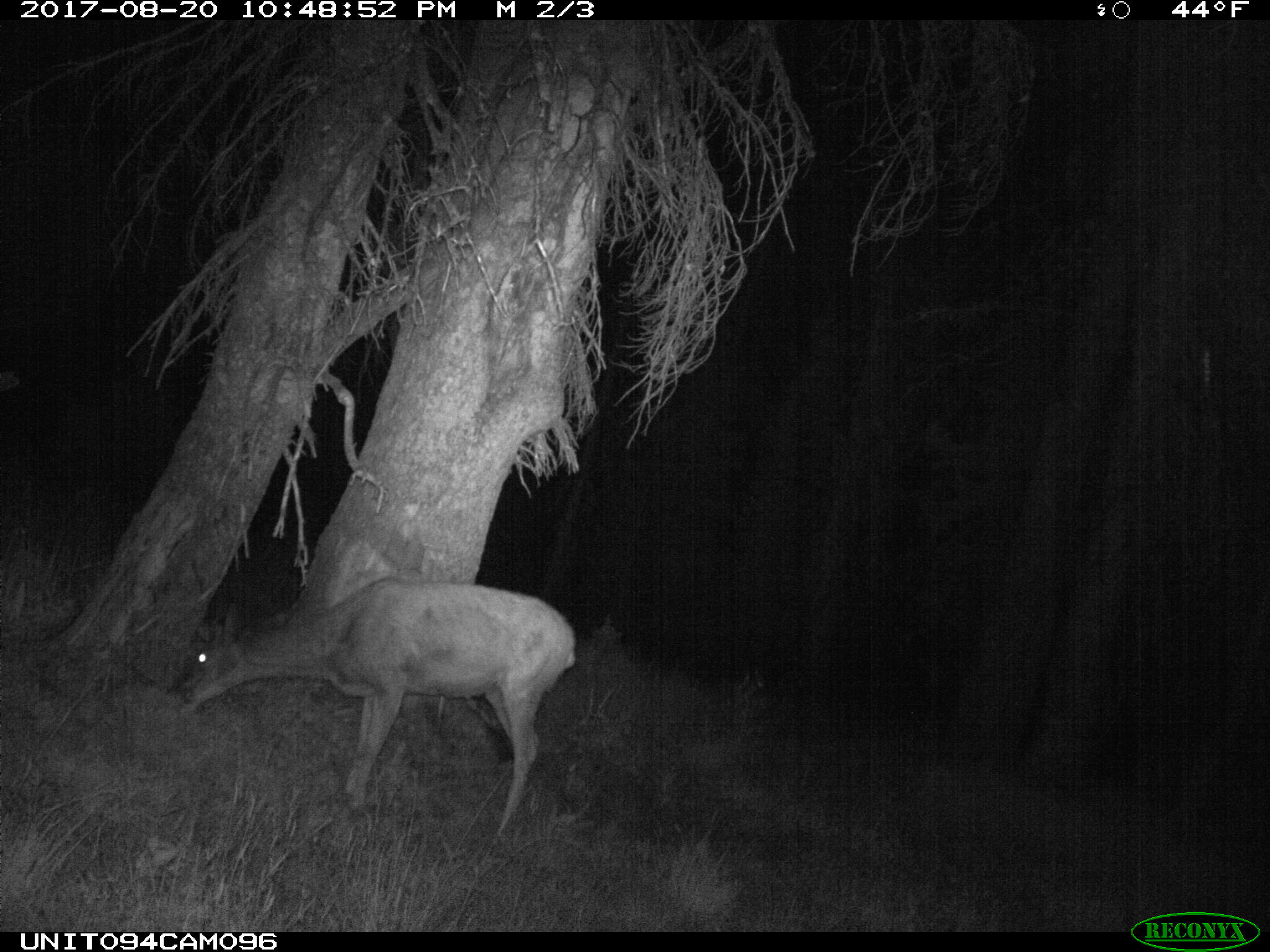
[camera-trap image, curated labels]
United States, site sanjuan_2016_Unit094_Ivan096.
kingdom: Animalia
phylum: Chordata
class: Mammalia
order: Artiodactyla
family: Cervidae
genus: Odocoileus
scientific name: Odocoileus hemionus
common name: mule deer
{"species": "Odocoileus hemionus (mule deer)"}